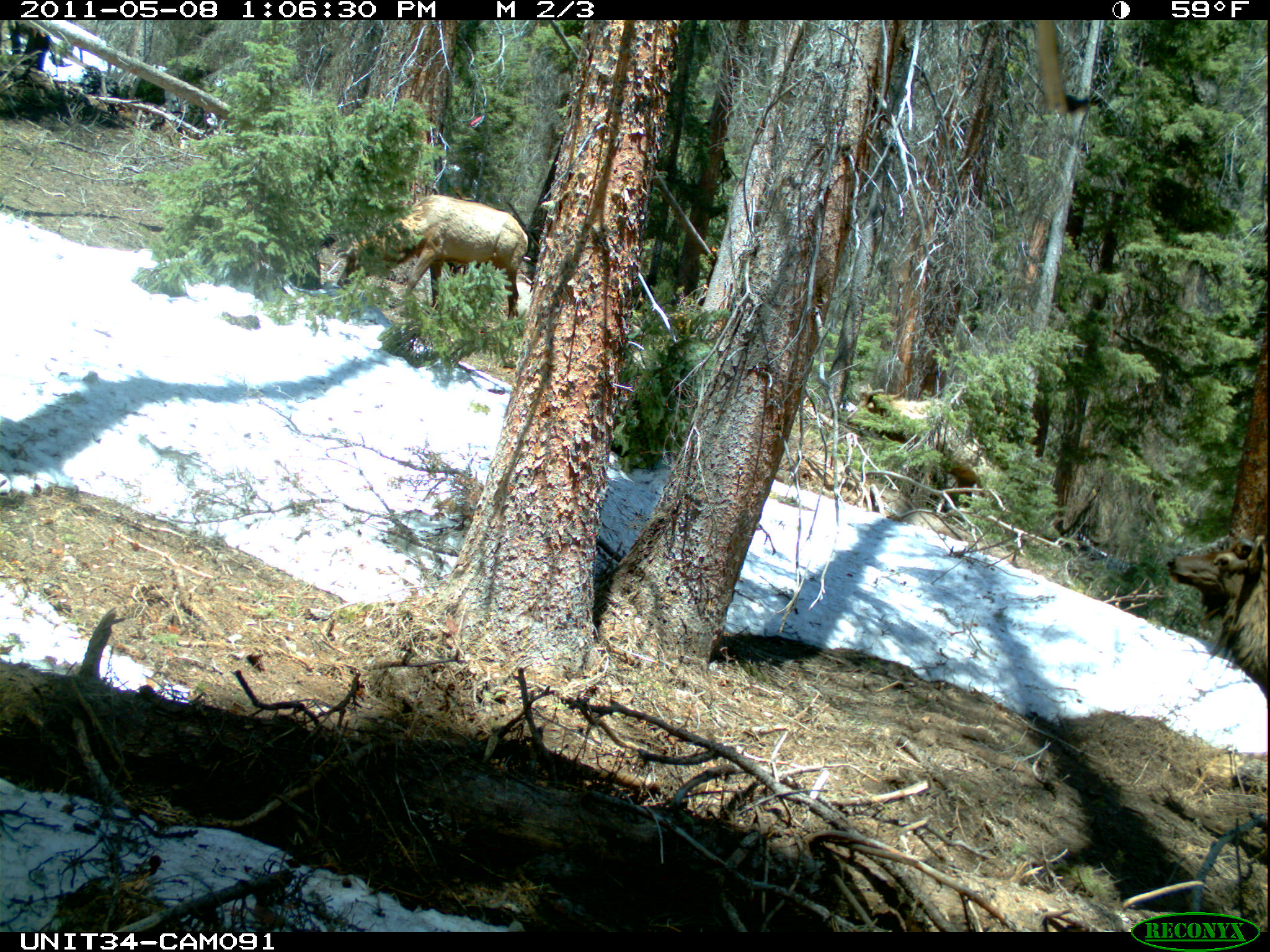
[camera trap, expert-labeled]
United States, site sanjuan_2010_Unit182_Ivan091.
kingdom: Animalia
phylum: Chordata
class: Mammalia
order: Artiodactyla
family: Cervidae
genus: Cervus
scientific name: Cervus elaphus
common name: red deer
Cervus elaphus (red deer).